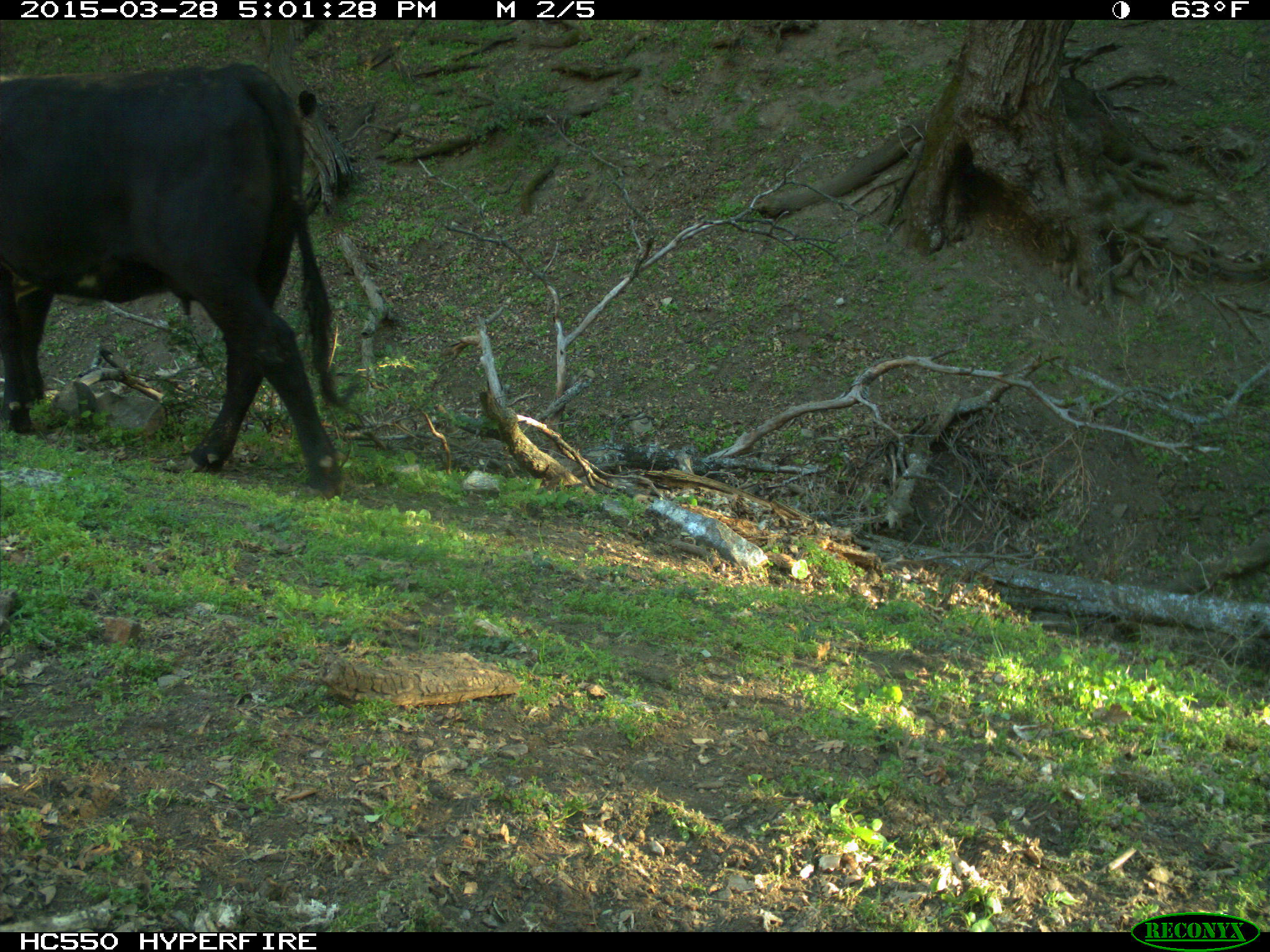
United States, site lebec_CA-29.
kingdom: Animalia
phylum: Chordata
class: Mammalia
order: Artiodactyla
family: Bovidae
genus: Bos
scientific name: Bos taurus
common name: domestic cow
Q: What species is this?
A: Bos taurus (domestic cow).